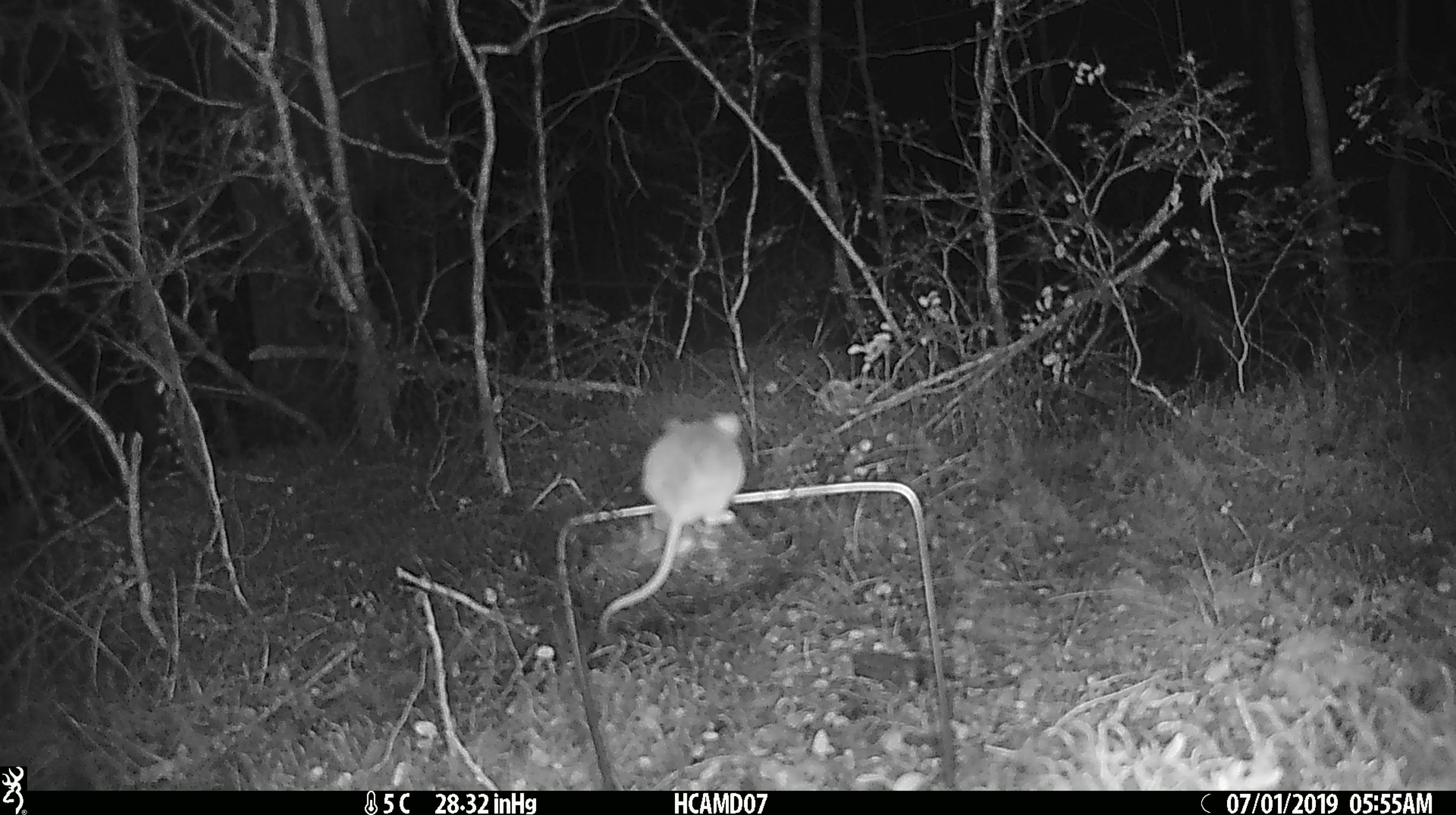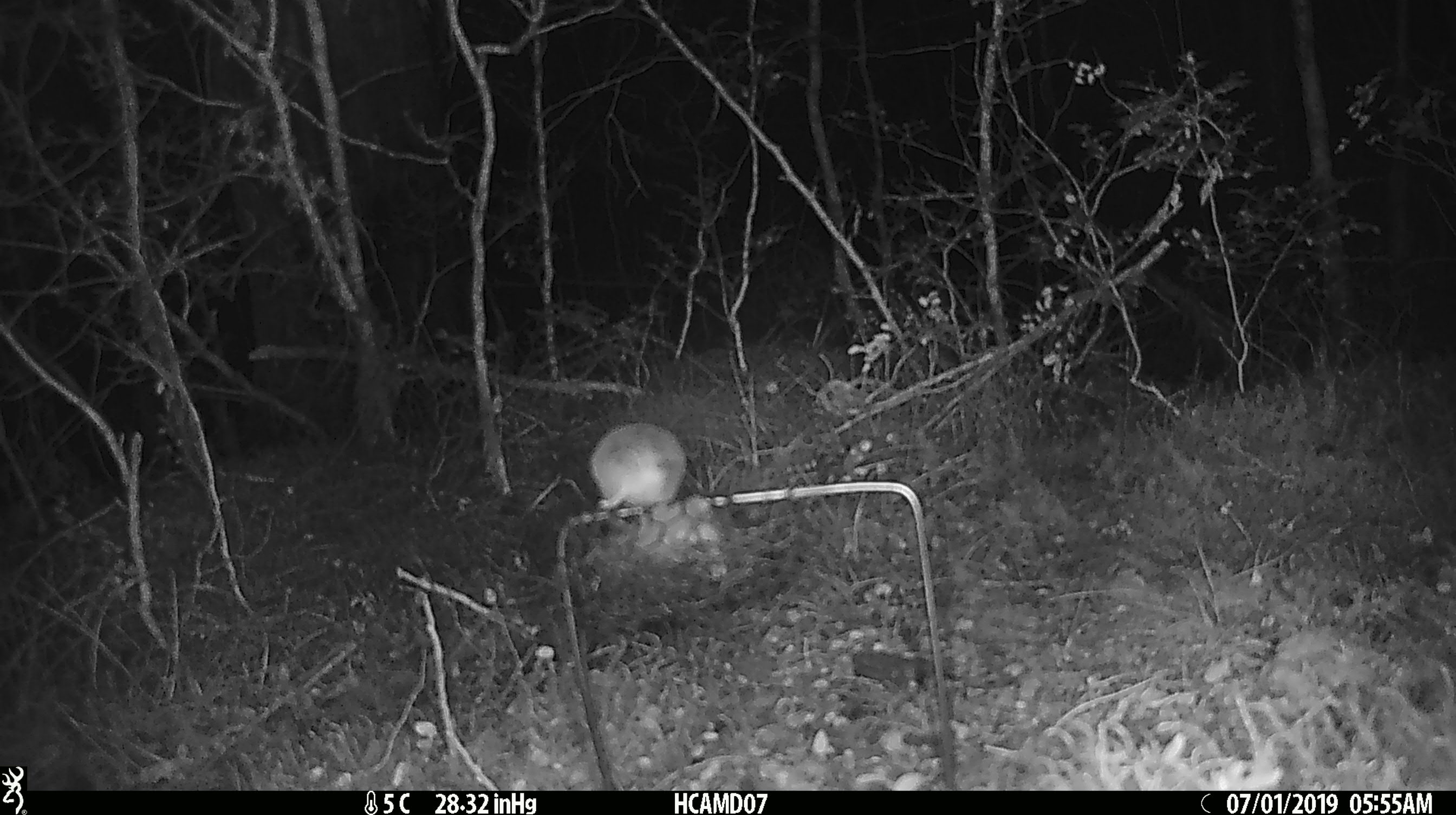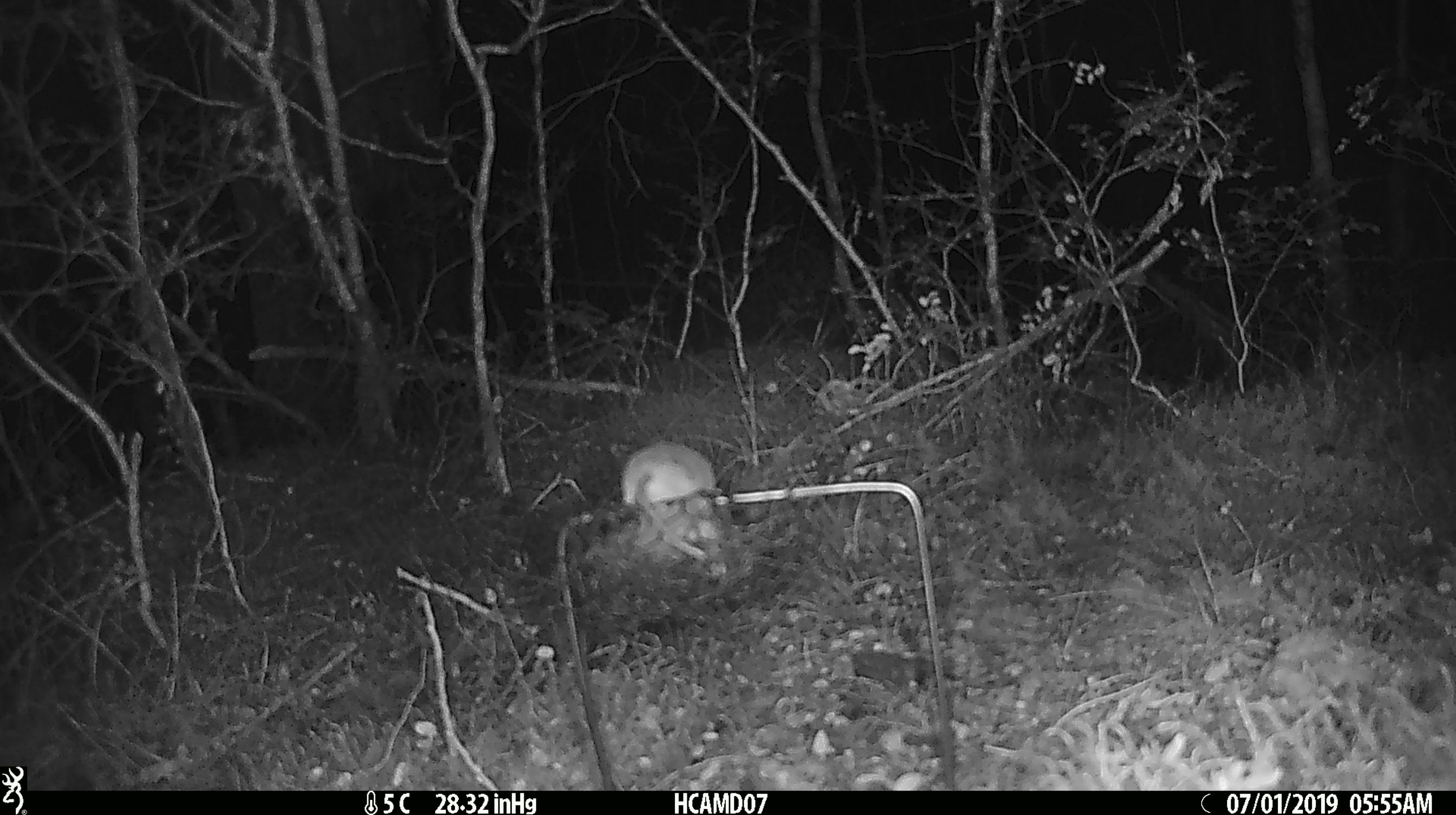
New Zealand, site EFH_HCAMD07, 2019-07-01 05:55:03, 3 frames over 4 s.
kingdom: Animalia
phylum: Chordata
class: Mammalia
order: Rodentia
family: Muridae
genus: Mus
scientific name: Mus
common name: mouse